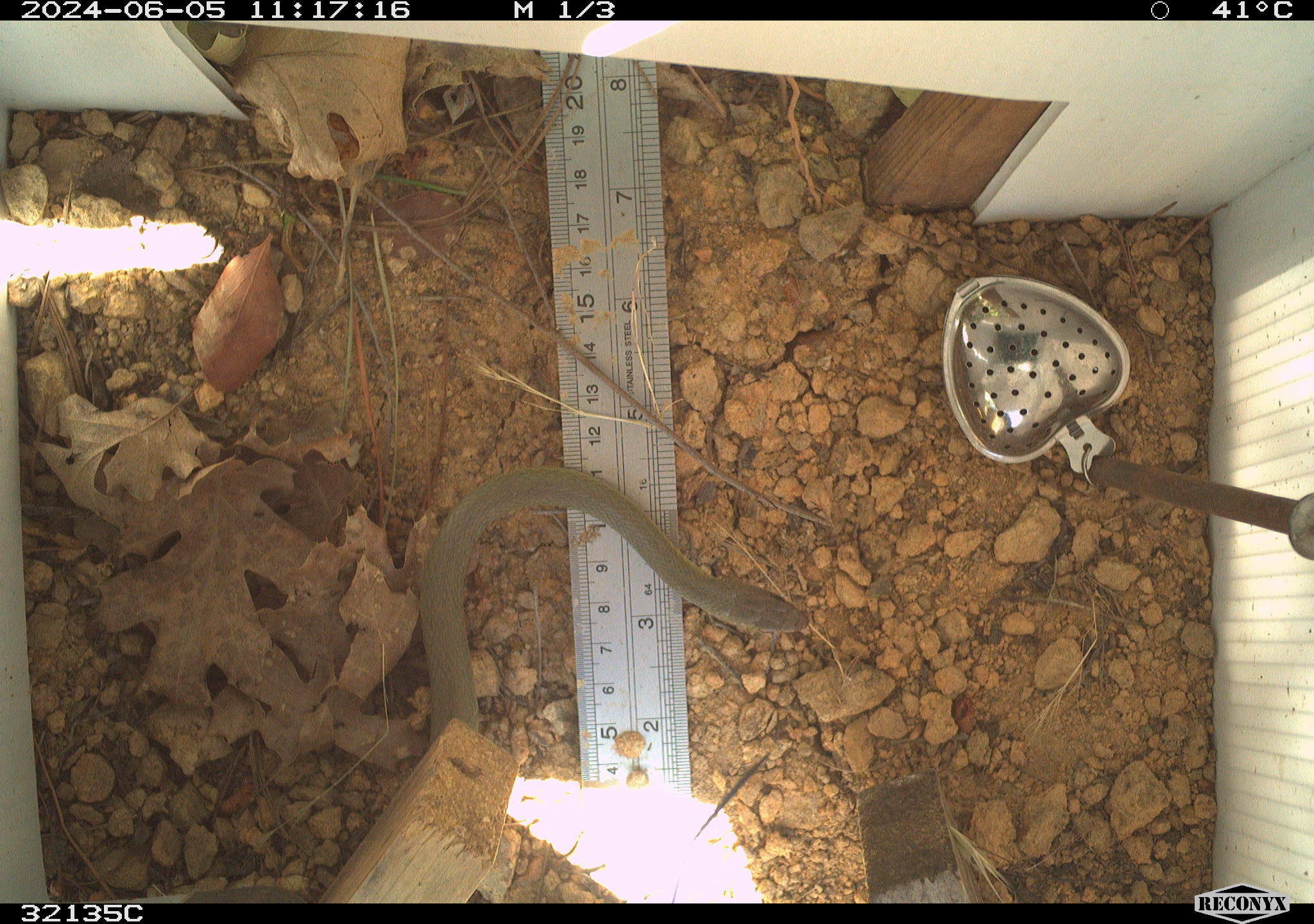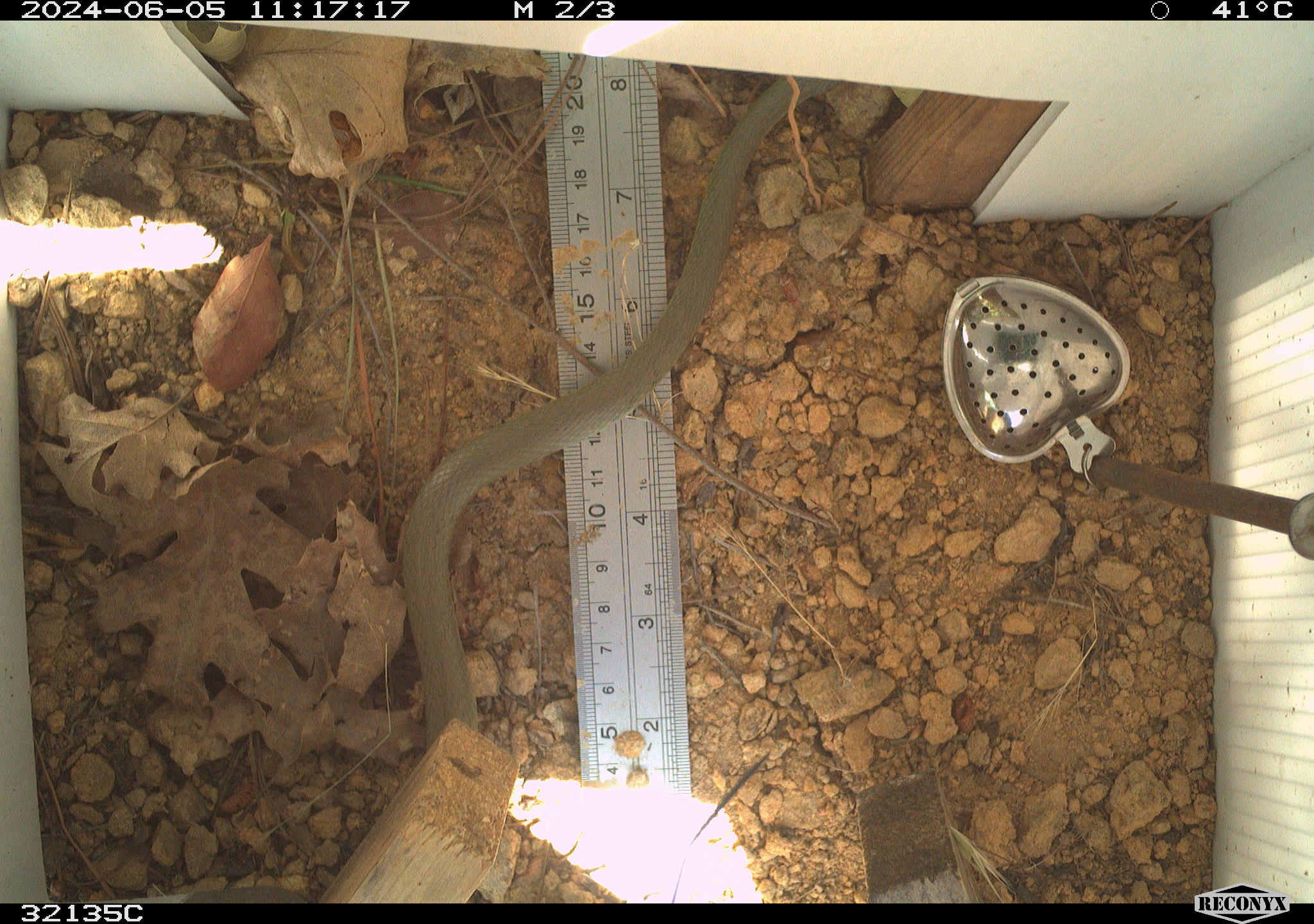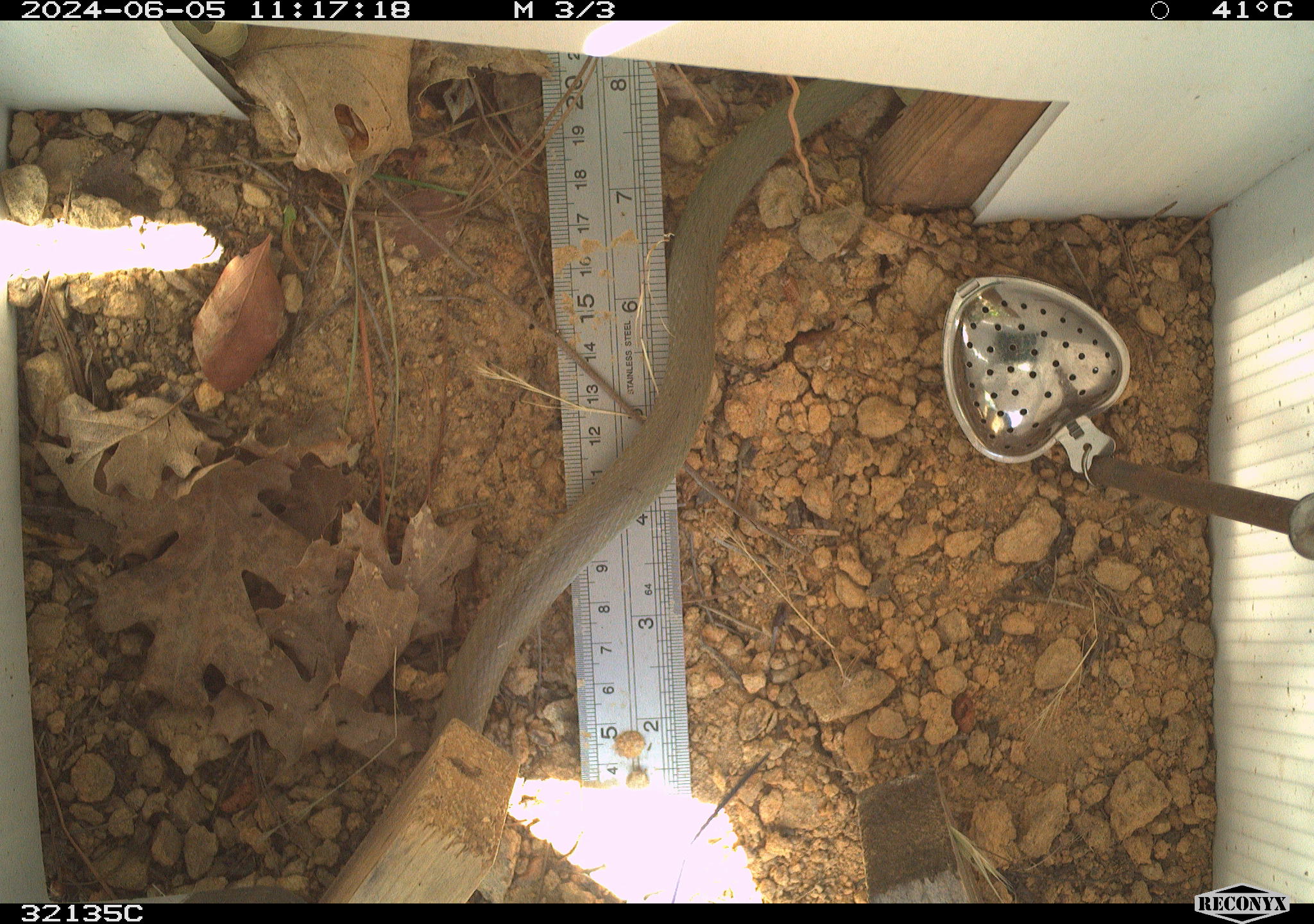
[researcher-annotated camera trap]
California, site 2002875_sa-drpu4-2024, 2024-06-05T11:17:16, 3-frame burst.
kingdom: Animalia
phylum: Chordata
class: Reptilia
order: Squamata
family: Colubridae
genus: Coluber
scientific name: Coluber constrictor mormon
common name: western yellow-bellied racer